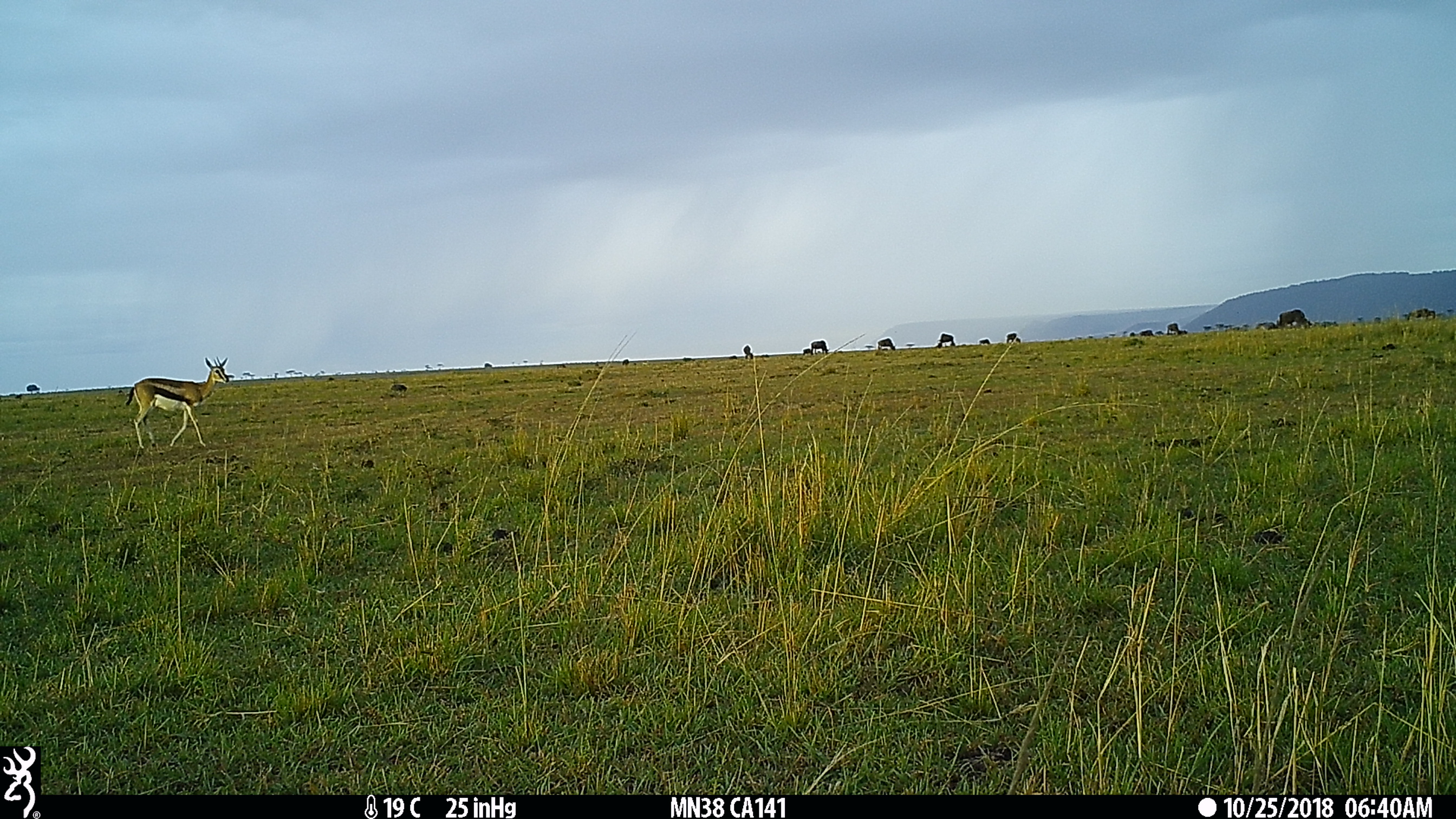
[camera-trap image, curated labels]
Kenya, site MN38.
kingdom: Animalia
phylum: Chordata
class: Mammalia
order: Artiodactyla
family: Bovidae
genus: Eudorcas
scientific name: Eudorcas thomsonii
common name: thomon's gazelle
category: gazelle thomsons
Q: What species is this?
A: Gazelle thomsons (thomon's gazelle) (Eudorcas thomsonii).